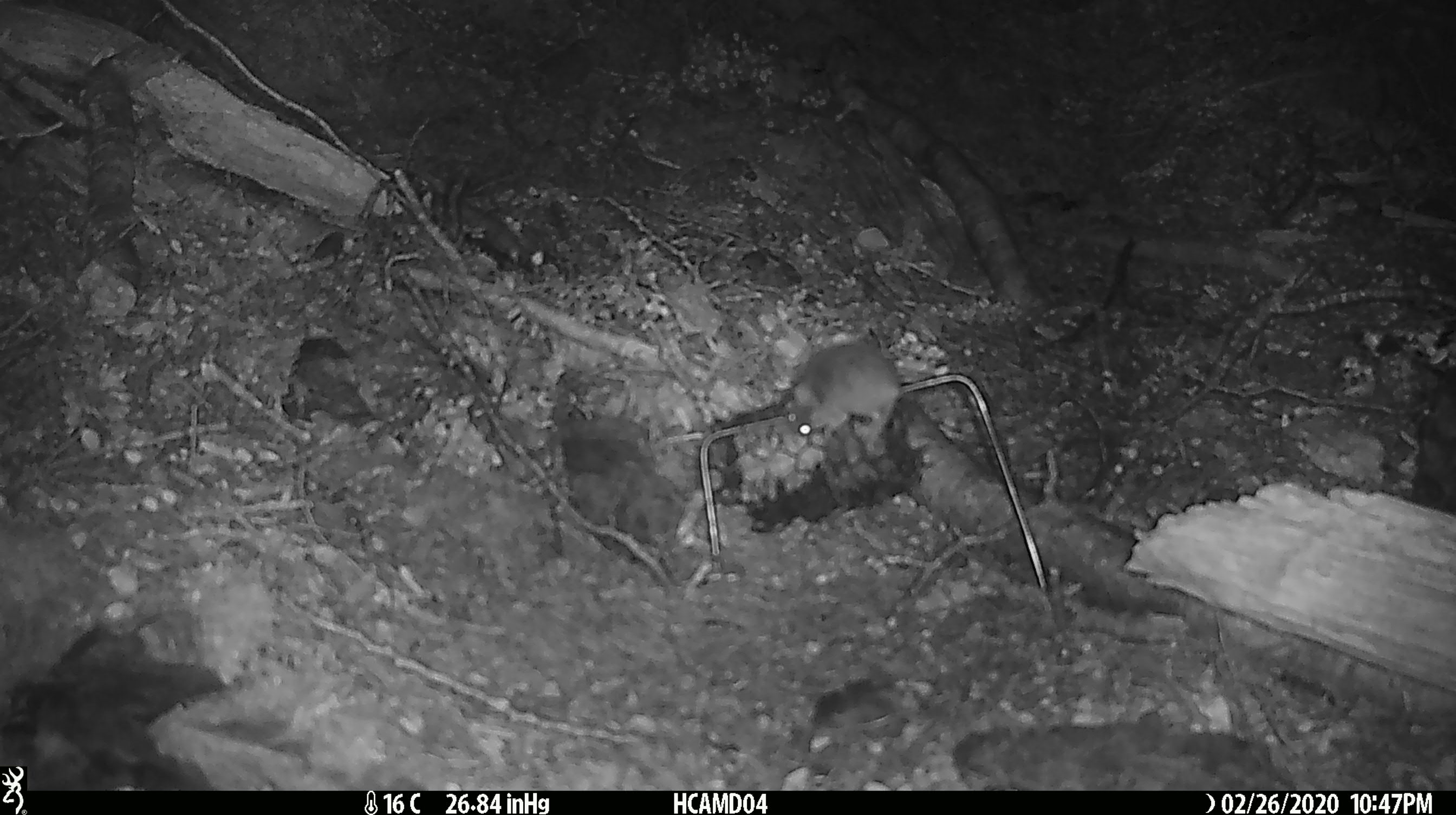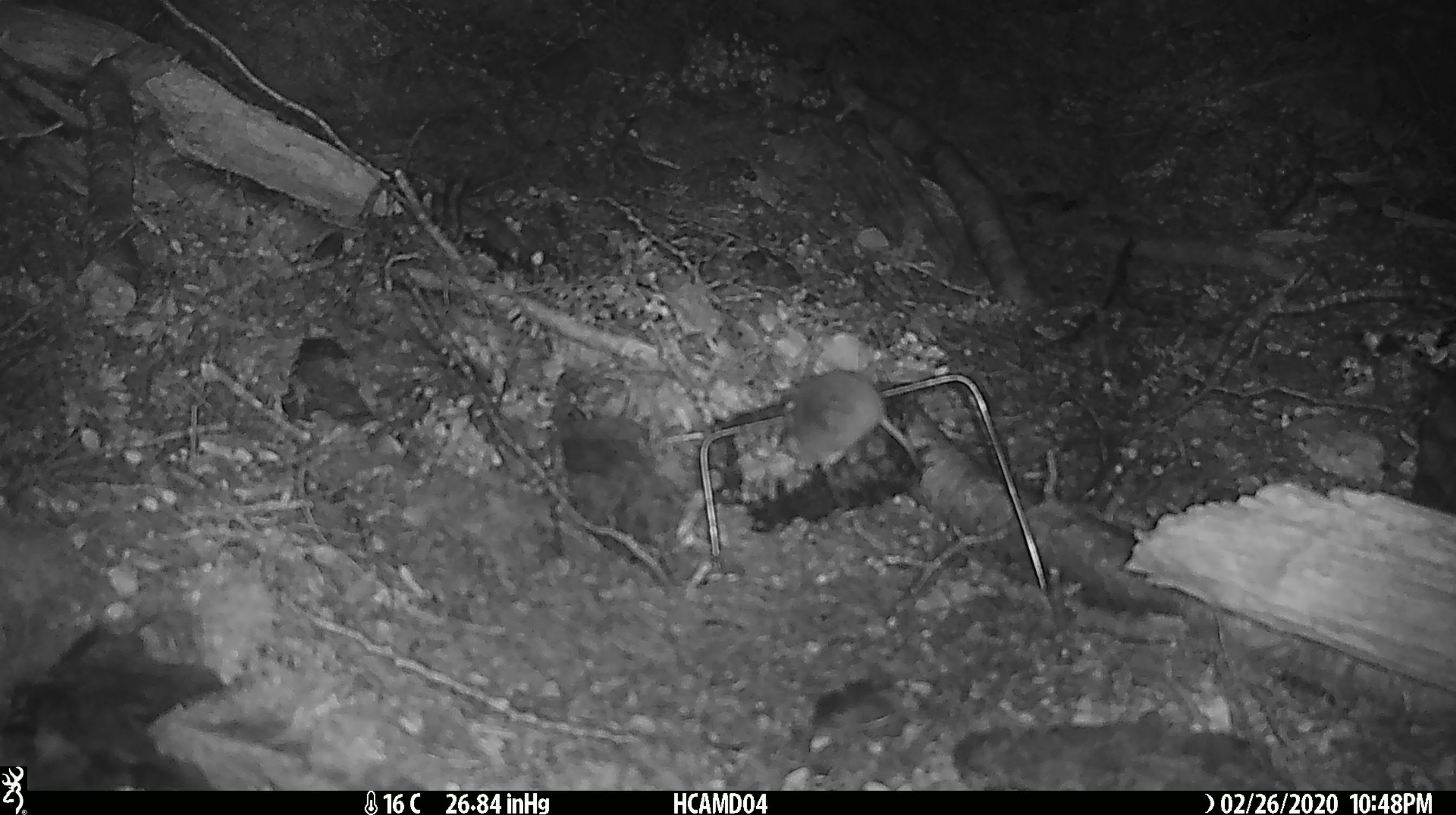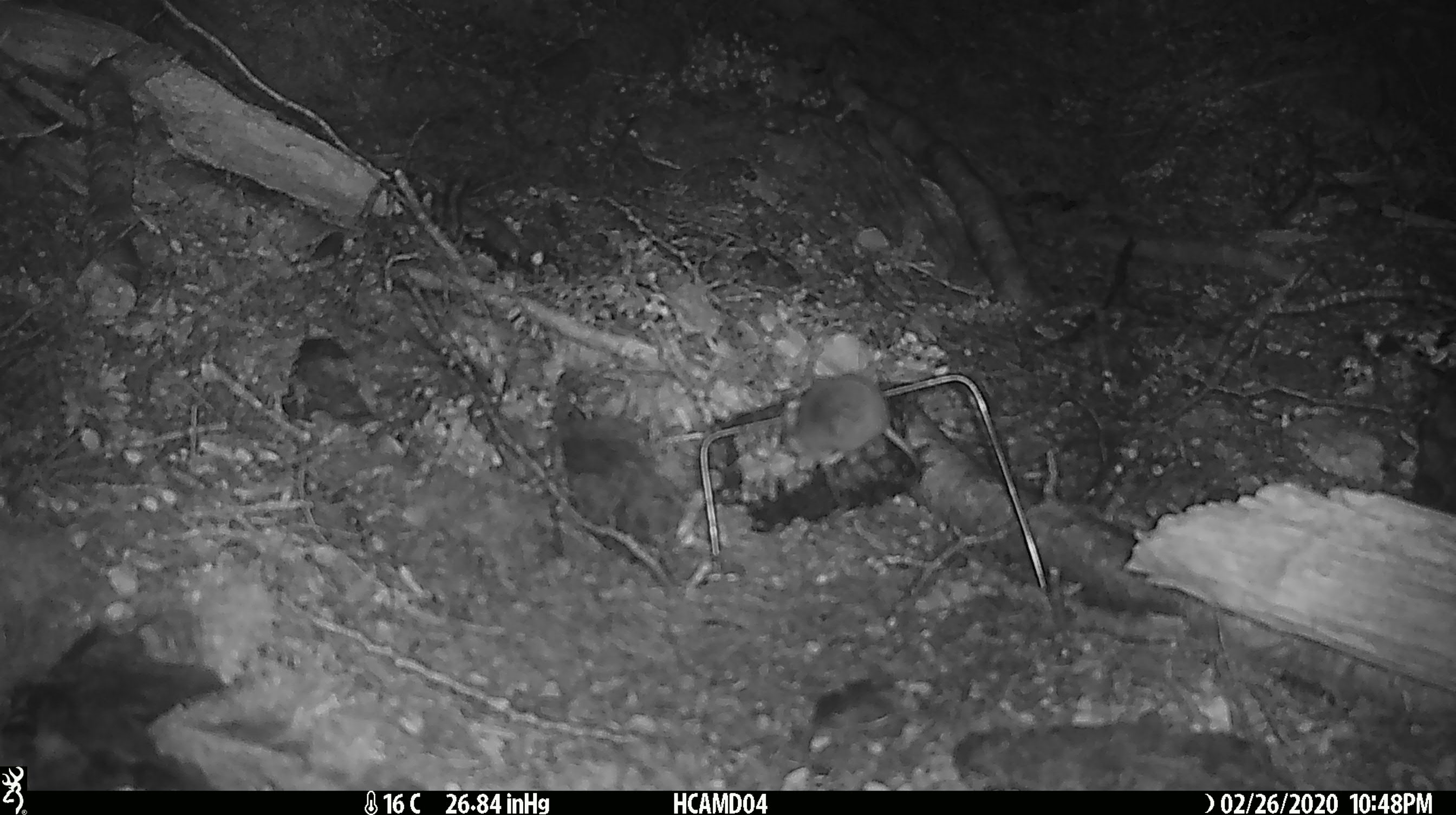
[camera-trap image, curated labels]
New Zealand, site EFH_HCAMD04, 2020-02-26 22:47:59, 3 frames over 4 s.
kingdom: Animalia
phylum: Chordata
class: Mammalia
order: Rodentia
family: Muridae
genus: Mus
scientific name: Mus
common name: mouse